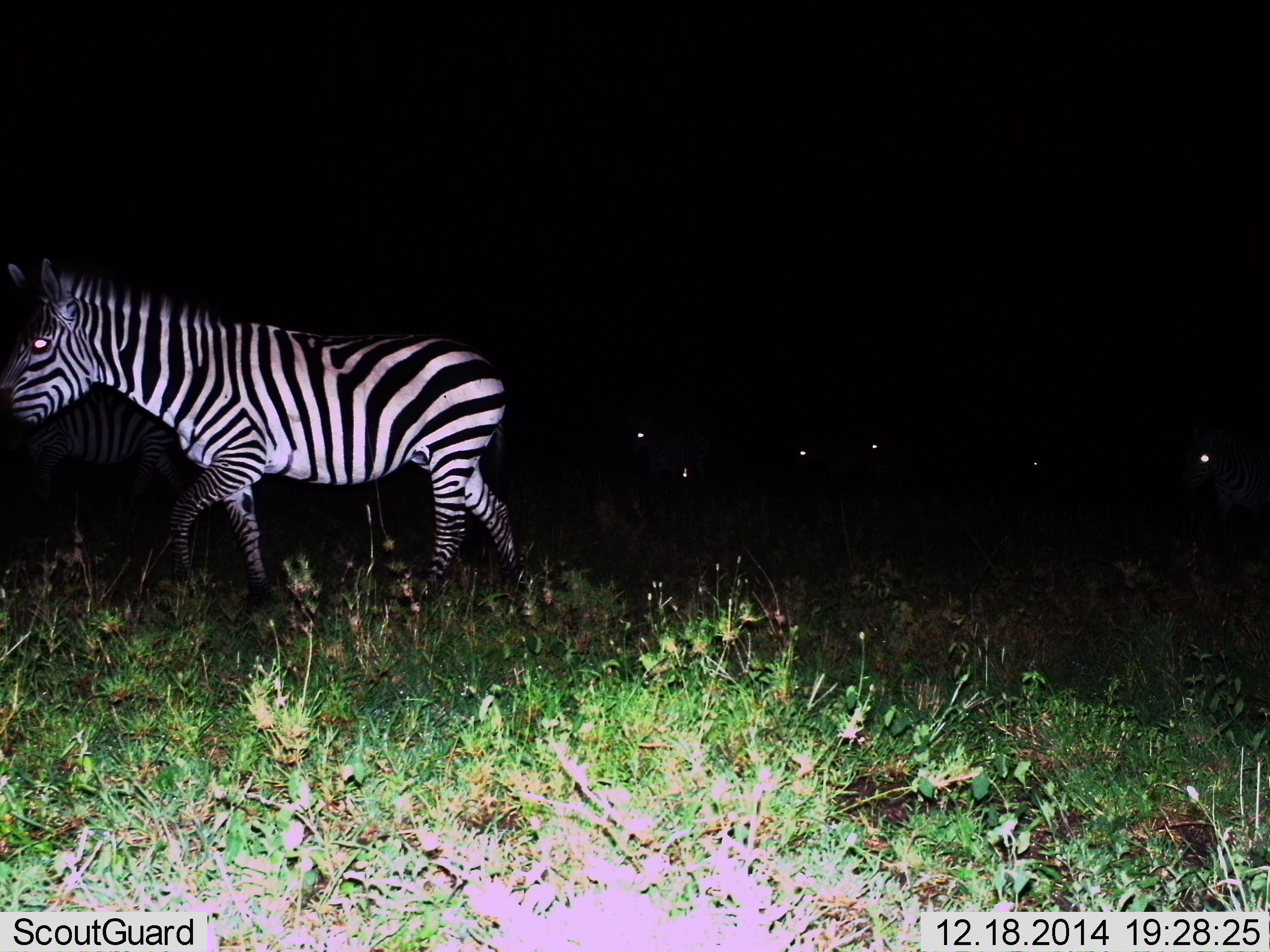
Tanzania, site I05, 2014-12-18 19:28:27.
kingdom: Animalia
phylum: Chordata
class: Mammalia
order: Perissodactyla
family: Equidae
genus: Equus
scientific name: Equus quagga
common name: plains zebra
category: zebra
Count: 1.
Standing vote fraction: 40%.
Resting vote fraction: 0%.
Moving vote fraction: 70%.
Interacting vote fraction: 0%.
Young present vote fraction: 0%.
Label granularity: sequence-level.